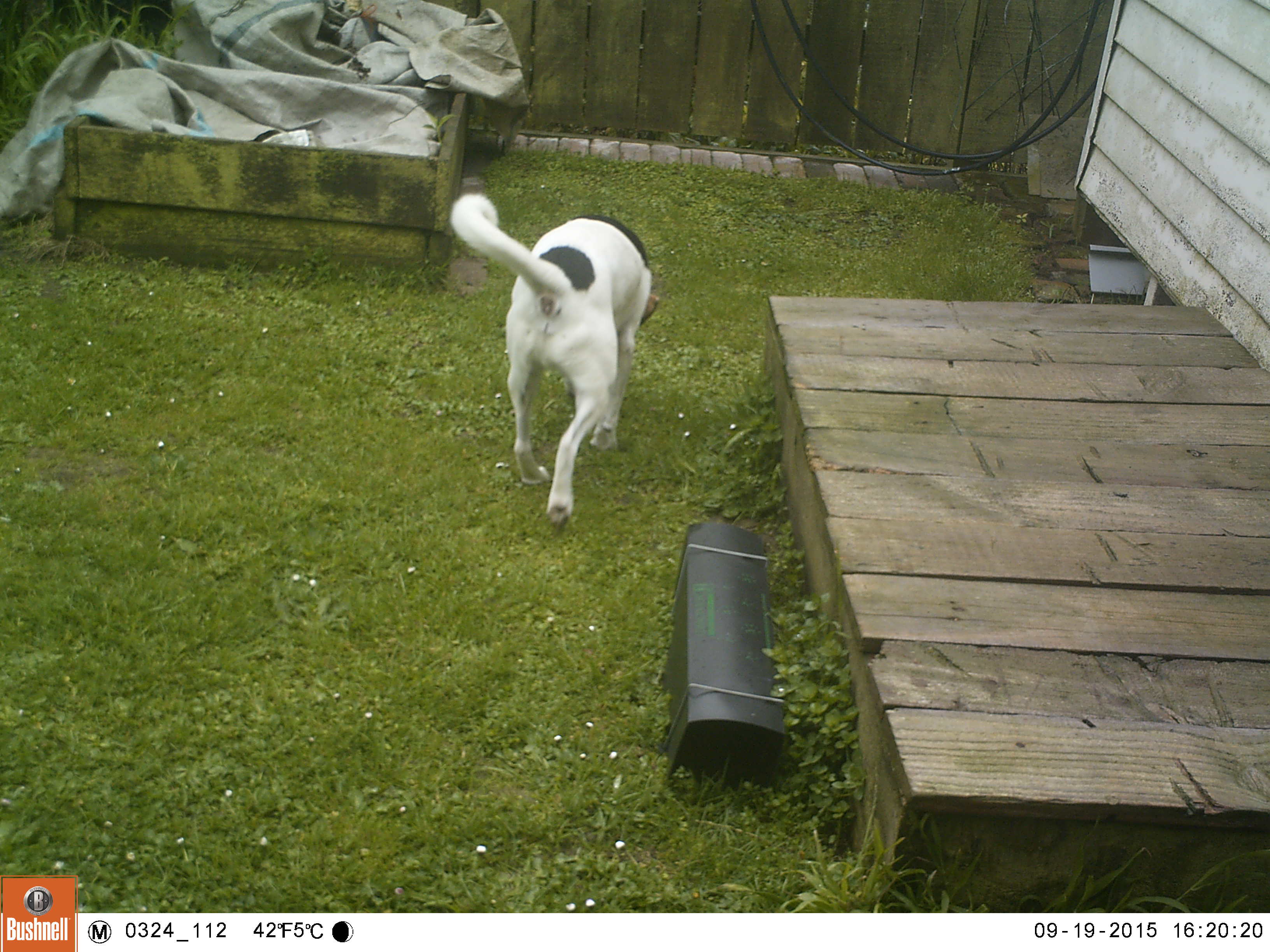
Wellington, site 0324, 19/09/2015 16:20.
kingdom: Animalia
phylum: Chordata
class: Mammalia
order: Carnivora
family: Canidae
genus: Canis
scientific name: Canis familiaris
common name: dog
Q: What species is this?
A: Dog (Canis familiaris).